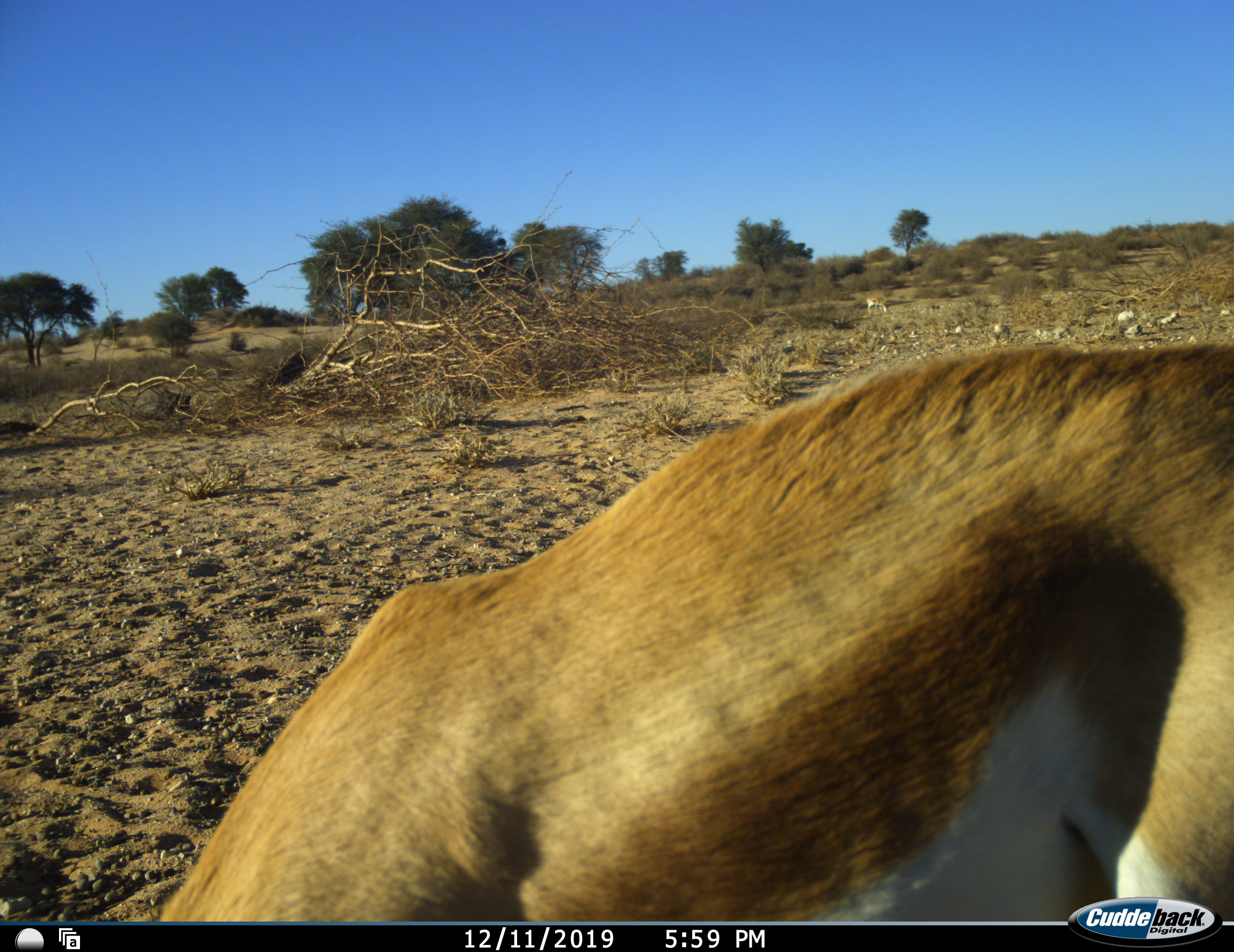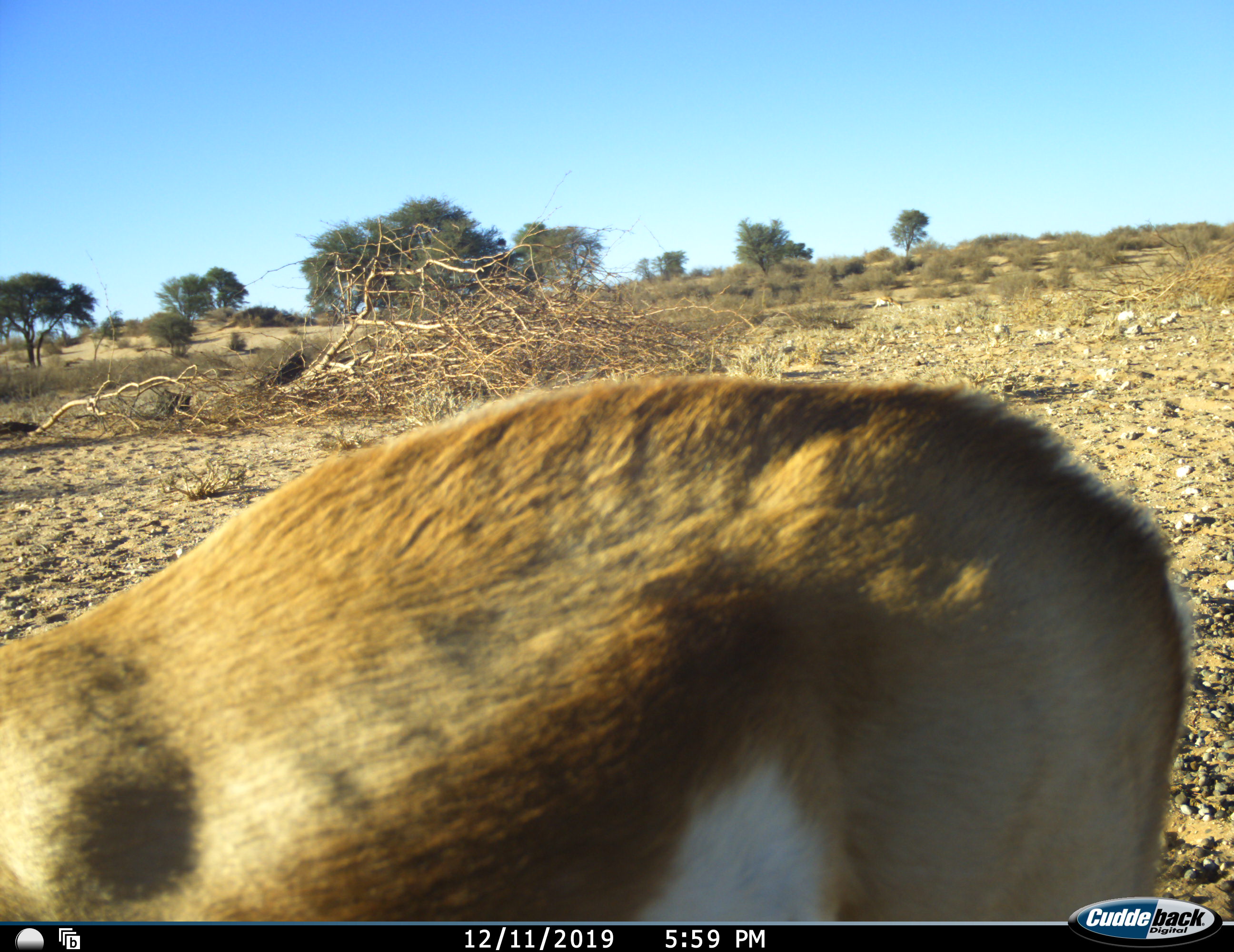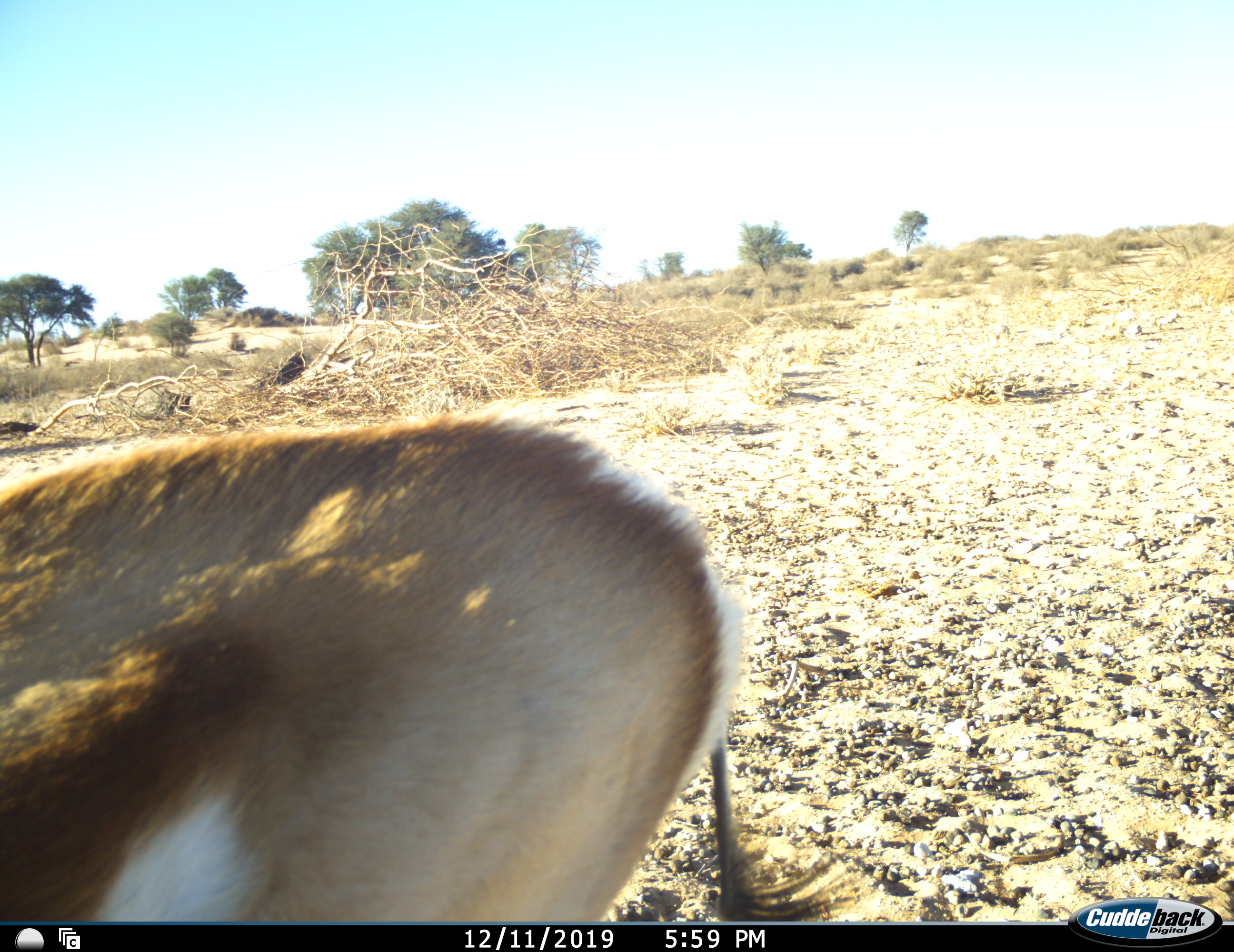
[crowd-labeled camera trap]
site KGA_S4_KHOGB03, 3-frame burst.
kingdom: Animalia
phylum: Chordata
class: Mammalia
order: Artiodactyla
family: Bovidae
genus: Antidorcas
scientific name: Antidorcas marsupialis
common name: springbok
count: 1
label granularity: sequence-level